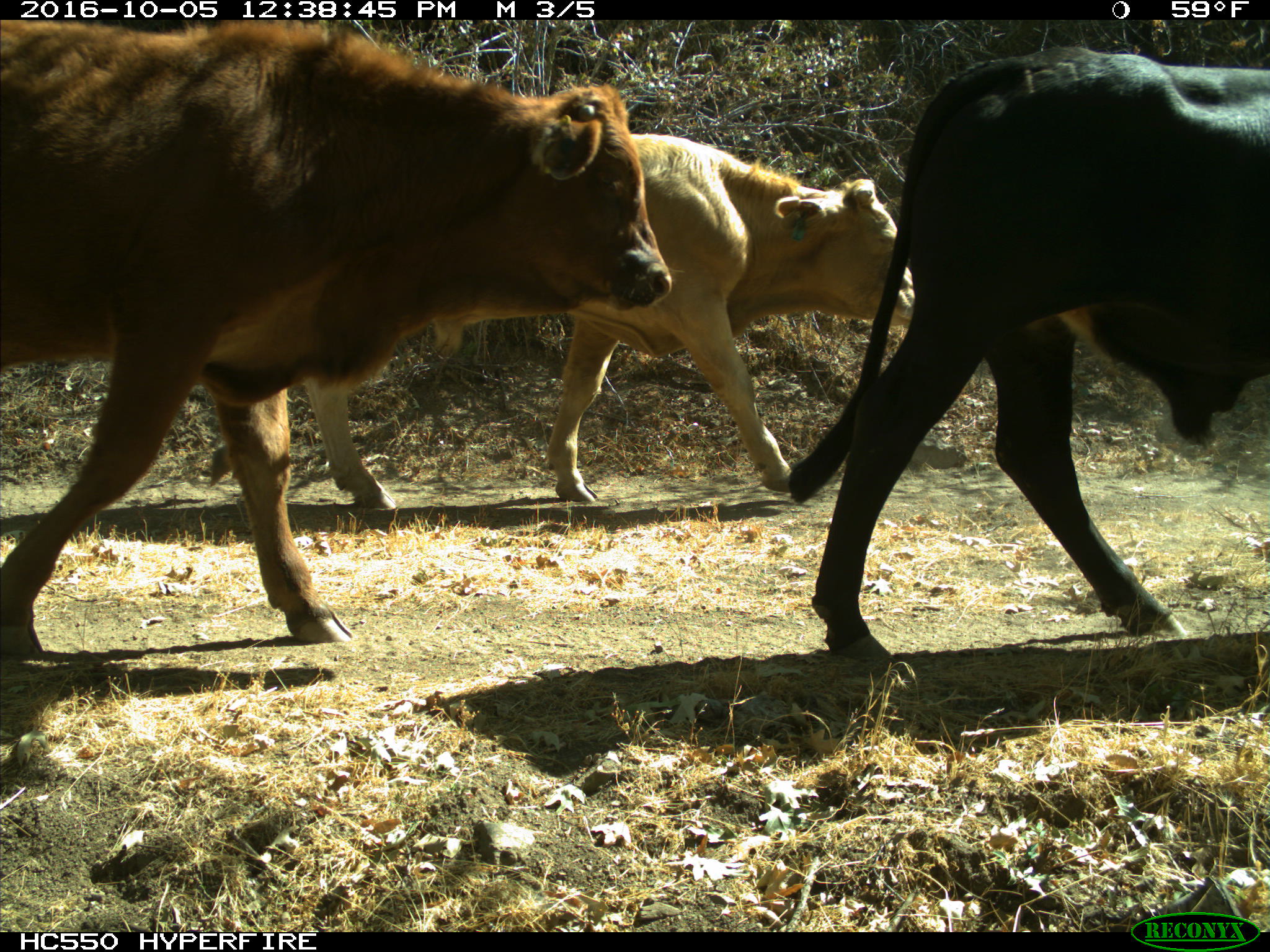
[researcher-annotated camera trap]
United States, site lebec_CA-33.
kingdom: Animalia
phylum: Chordata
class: Mammalia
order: Artiodactyla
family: Bovidae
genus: Bos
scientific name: Bos taurus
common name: domestic cow